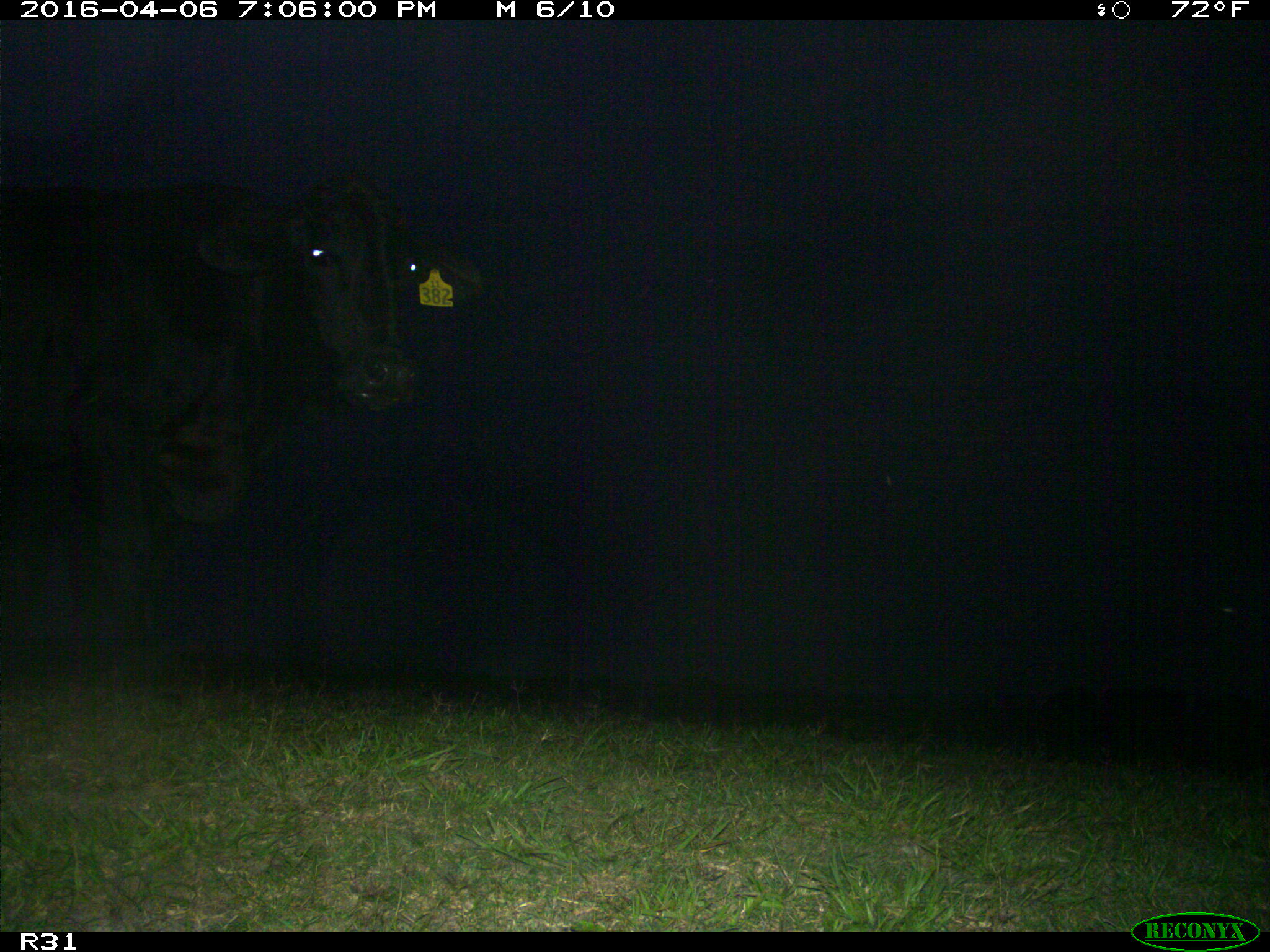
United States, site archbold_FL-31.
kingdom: Animalia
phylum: Chordata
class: Mammalia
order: Artiodactyla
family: Bovidae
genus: Bos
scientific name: Bos taurus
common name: domestic cow